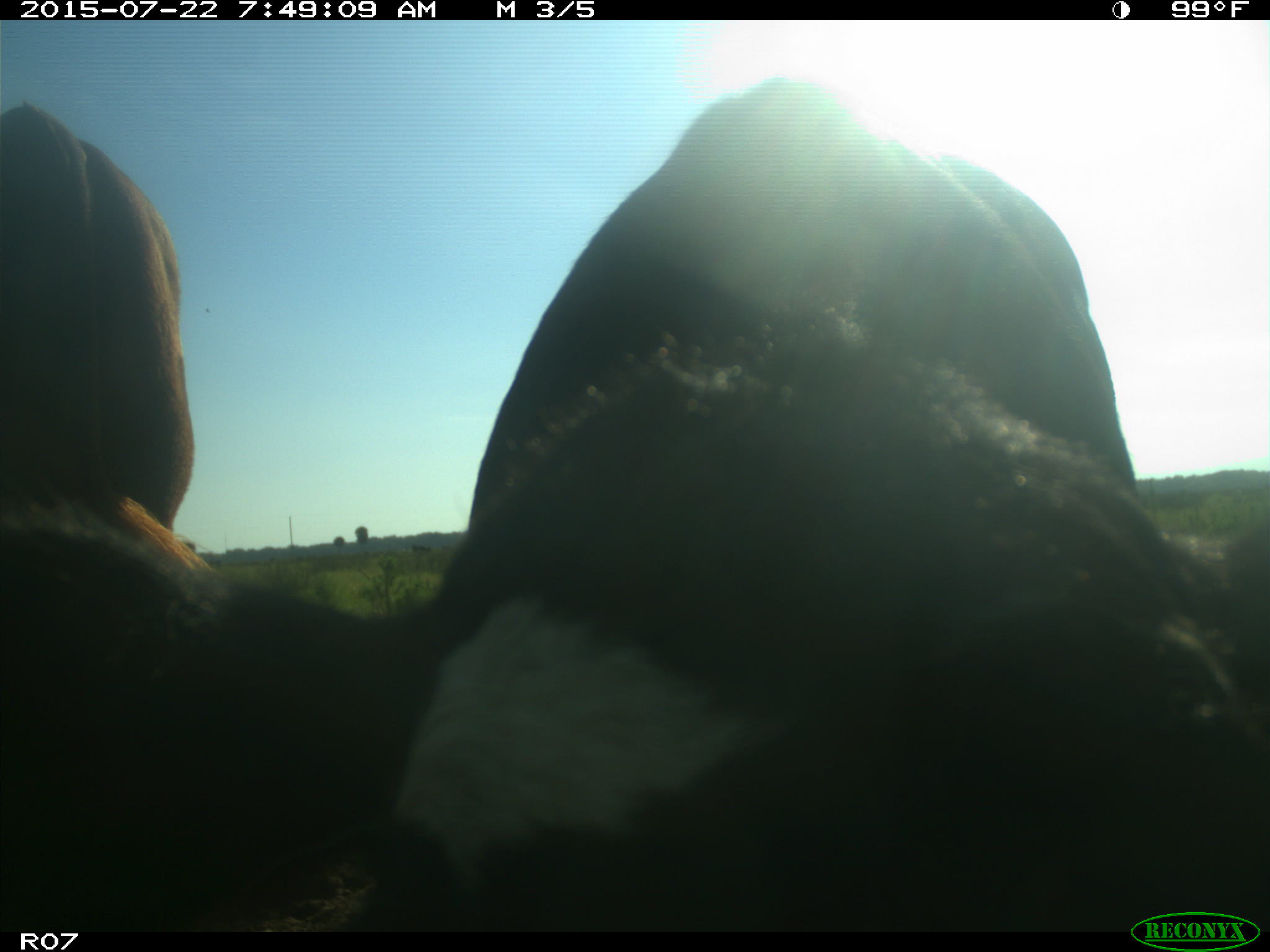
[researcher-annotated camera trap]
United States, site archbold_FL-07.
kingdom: Animalia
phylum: Chordata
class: Mammalia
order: Artiodactyla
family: Cervidae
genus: Odocoileus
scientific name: Odocoileus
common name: deer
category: unidentified deer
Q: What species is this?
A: Unidentified deer (deer) (Odocoileus).